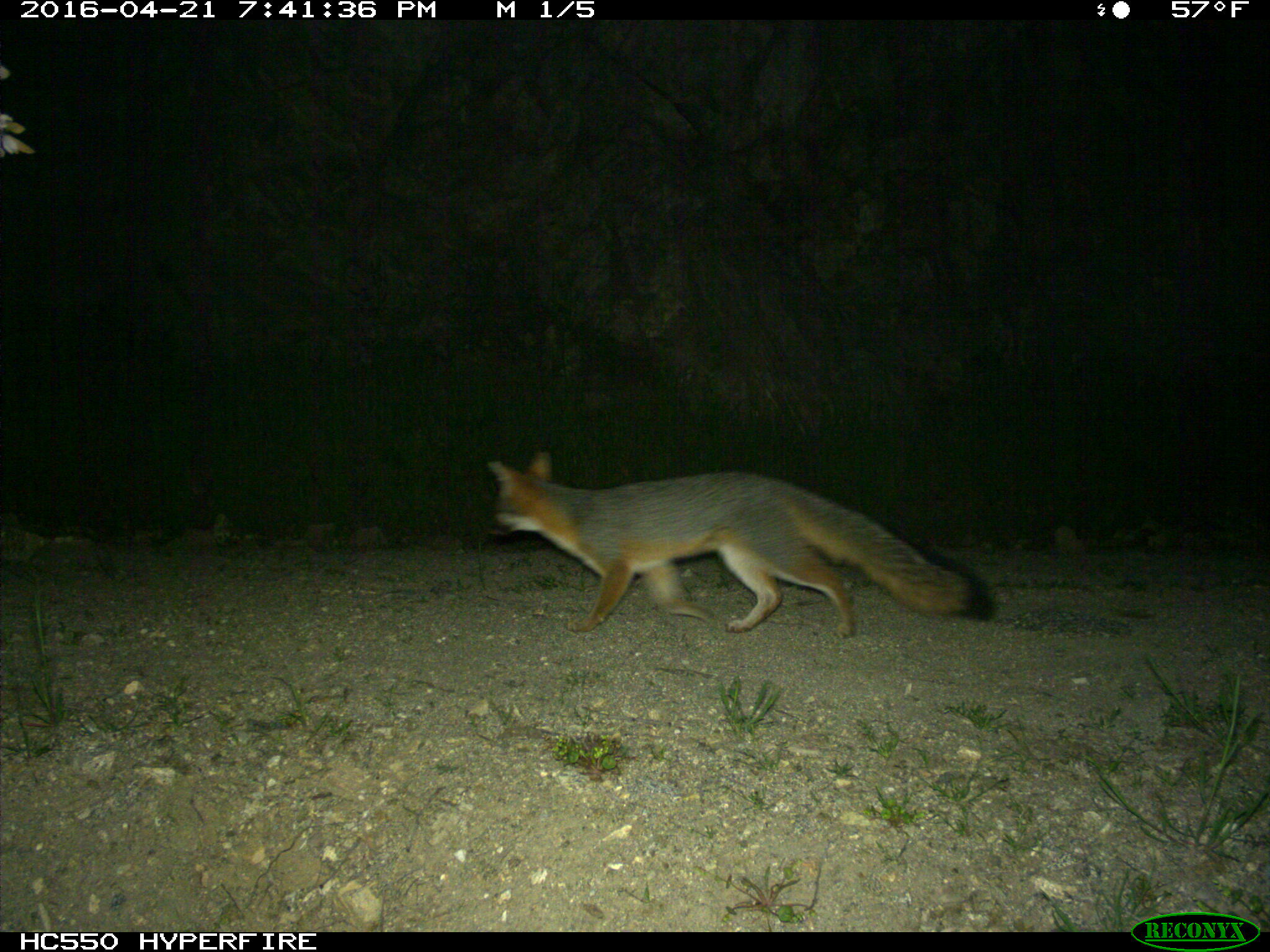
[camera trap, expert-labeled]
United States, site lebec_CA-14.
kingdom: Animalia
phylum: Chordata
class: Mammalia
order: Carnivora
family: Canidae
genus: Urocyon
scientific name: Urocyon cinereoargenteus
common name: gray fox